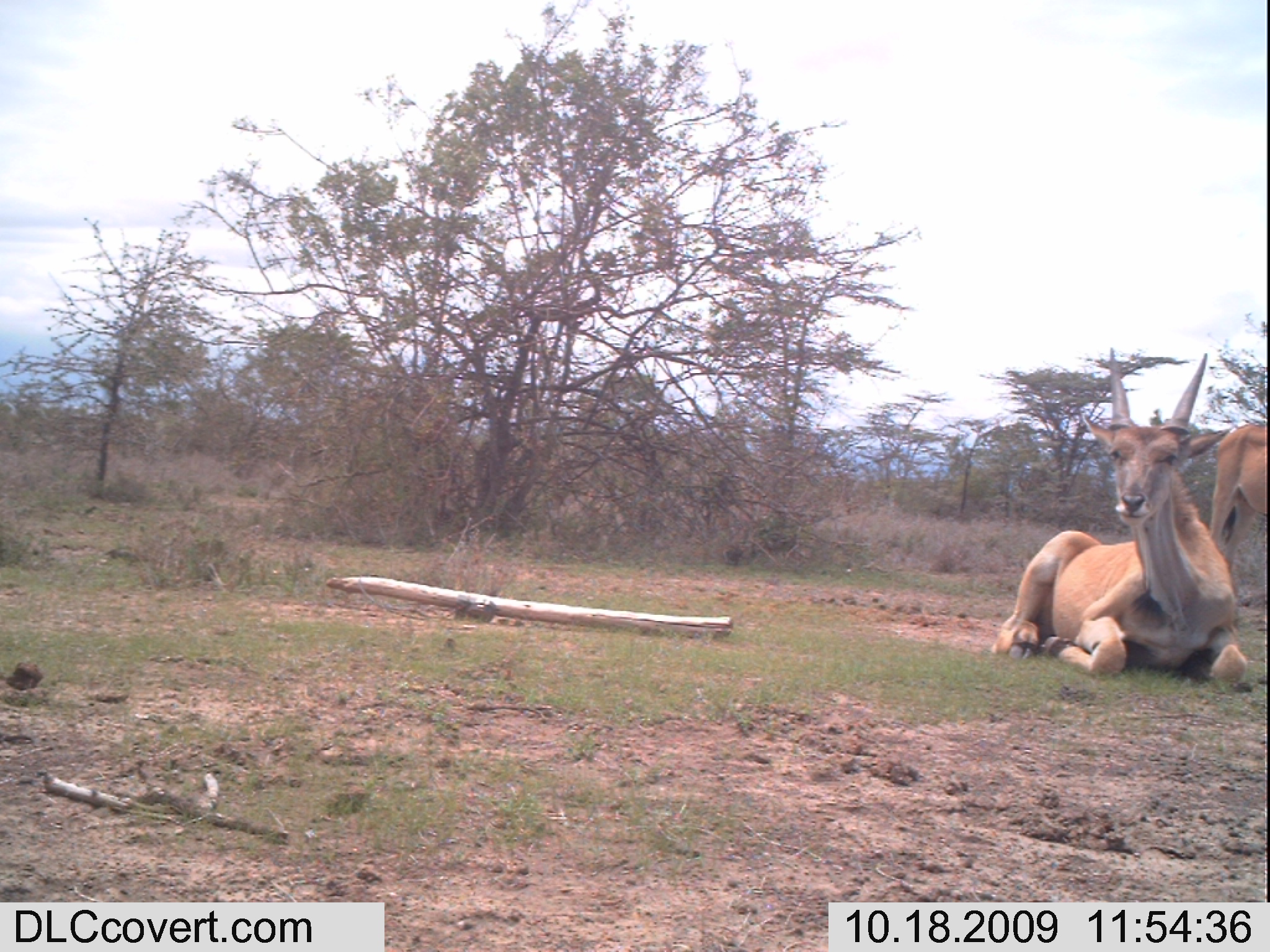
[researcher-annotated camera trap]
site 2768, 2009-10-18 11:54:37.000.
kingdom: Animalia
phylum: Chordata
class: Mammalia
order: Artiodactyla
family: Bovidae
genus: Tragelaphus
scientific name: Tragelaphus oryx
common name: eland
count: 2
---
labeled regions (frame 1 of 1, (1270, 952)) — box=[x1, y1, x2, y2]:
tragelaphus oryx: box=[980, 342, 1270, 694]; box=[1205, 411, 1270, 580]